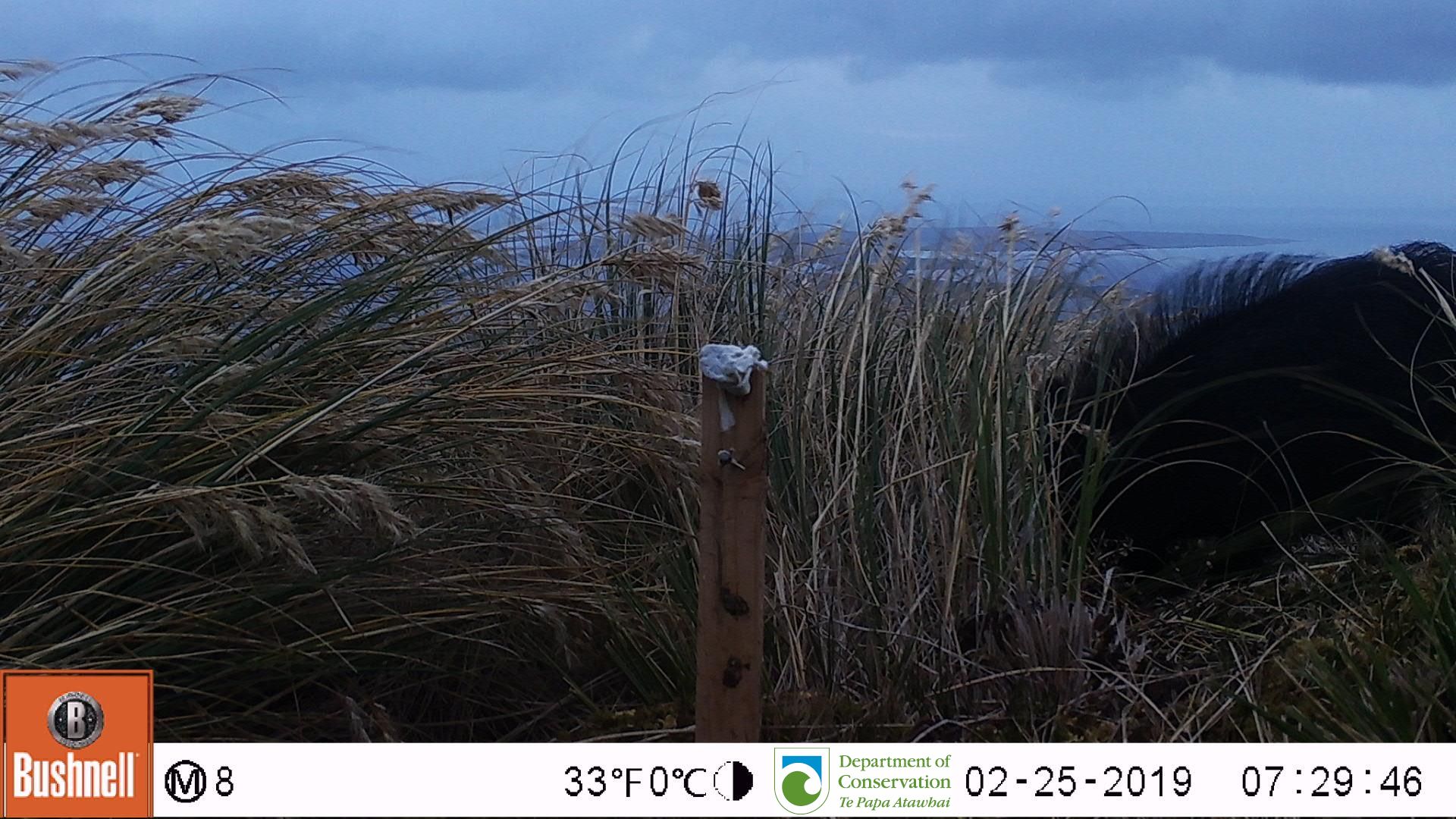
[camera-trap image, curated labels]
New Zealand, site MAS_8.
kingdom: Animalia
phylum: Chordata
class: Mammalia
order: Artiodactyla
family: Suidae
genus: Sus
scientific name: Sus scrofa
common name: pig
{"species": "pig (Sus scrofa)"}